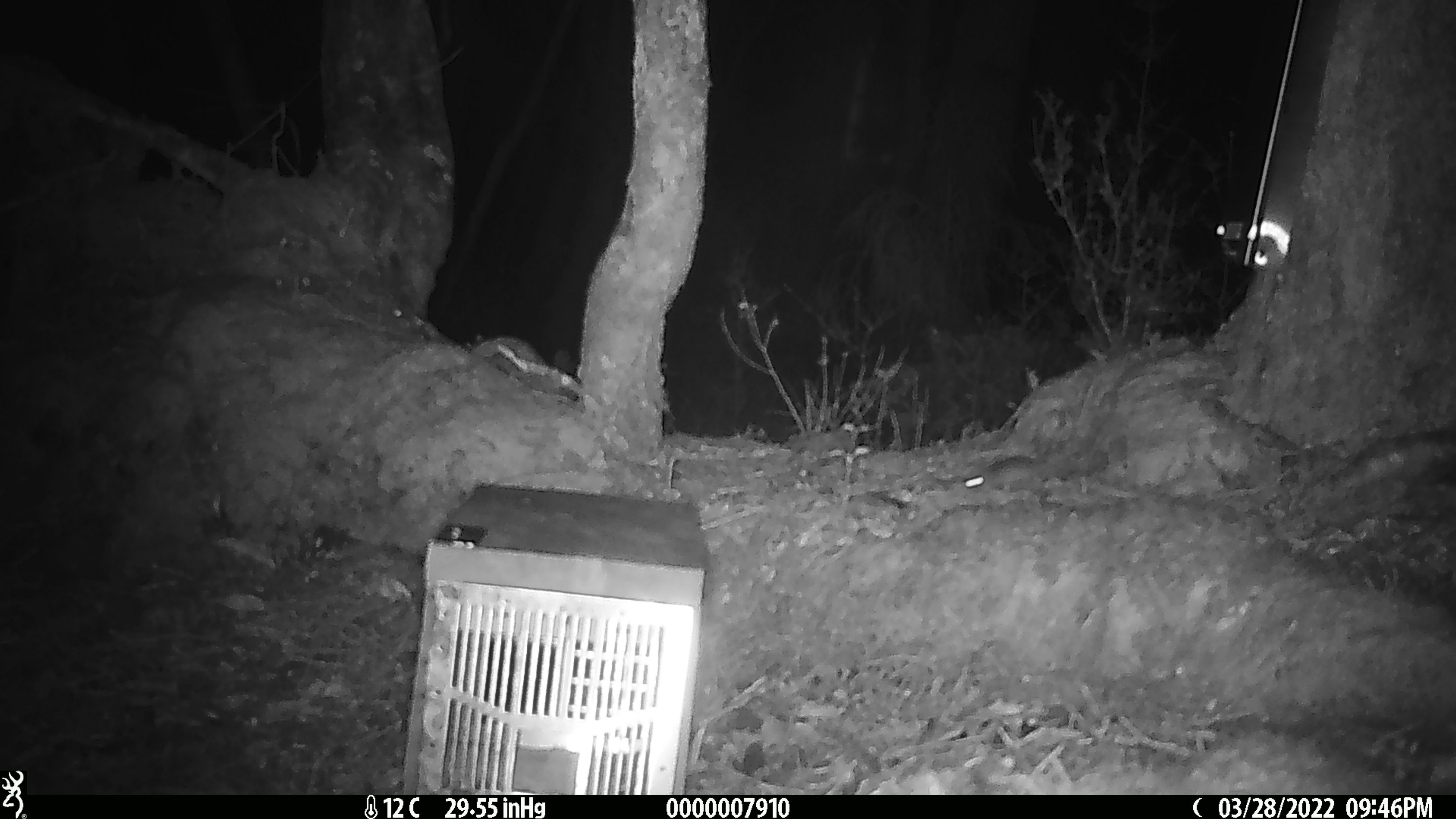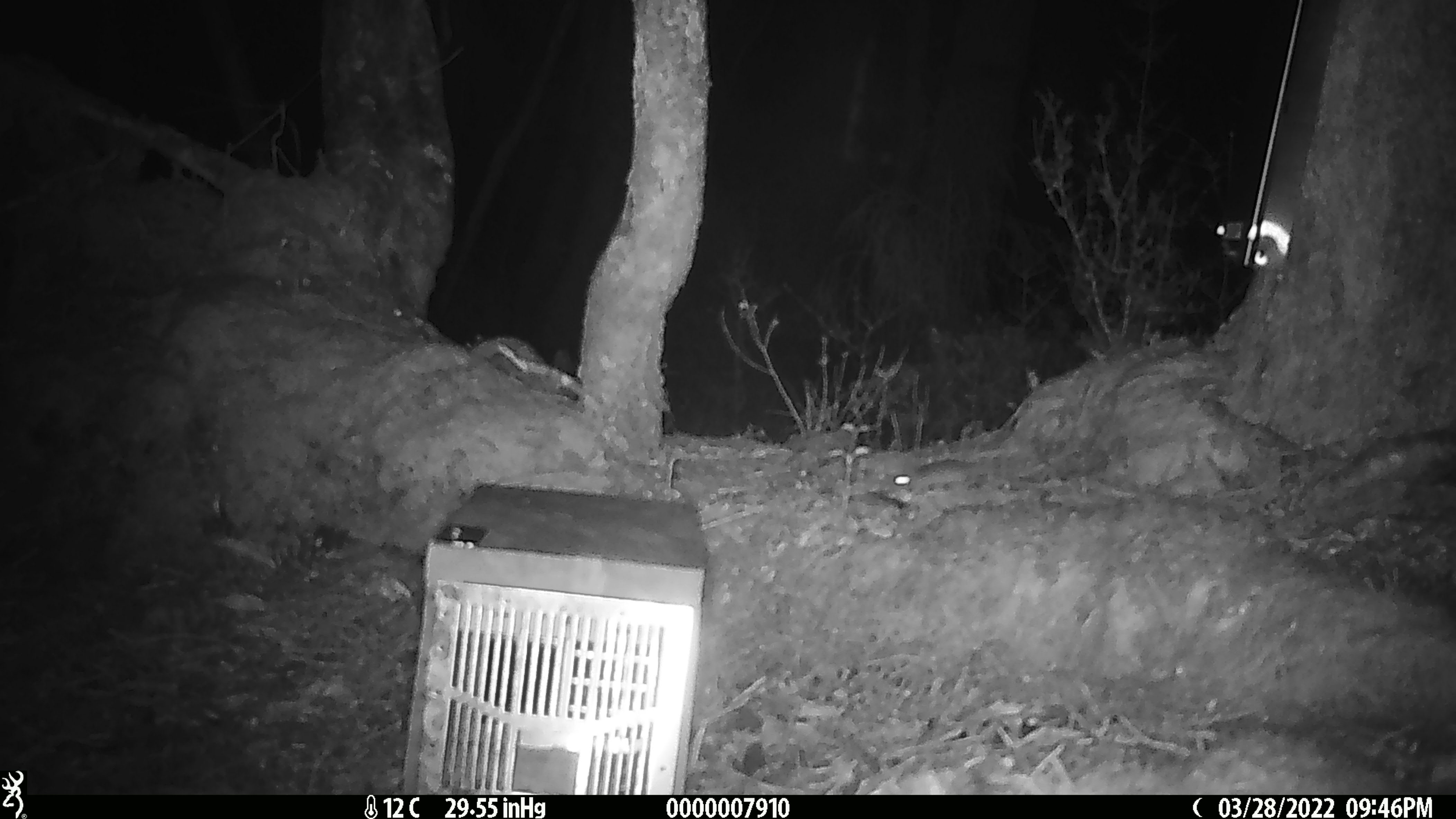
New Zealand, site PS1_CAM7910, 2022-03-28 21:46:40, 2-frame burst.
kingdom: Animalia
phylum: Chordata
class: Mammalia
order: Rodentia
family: Muridae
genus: Mus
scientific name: Mus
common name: mouse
Mouse (Mus).